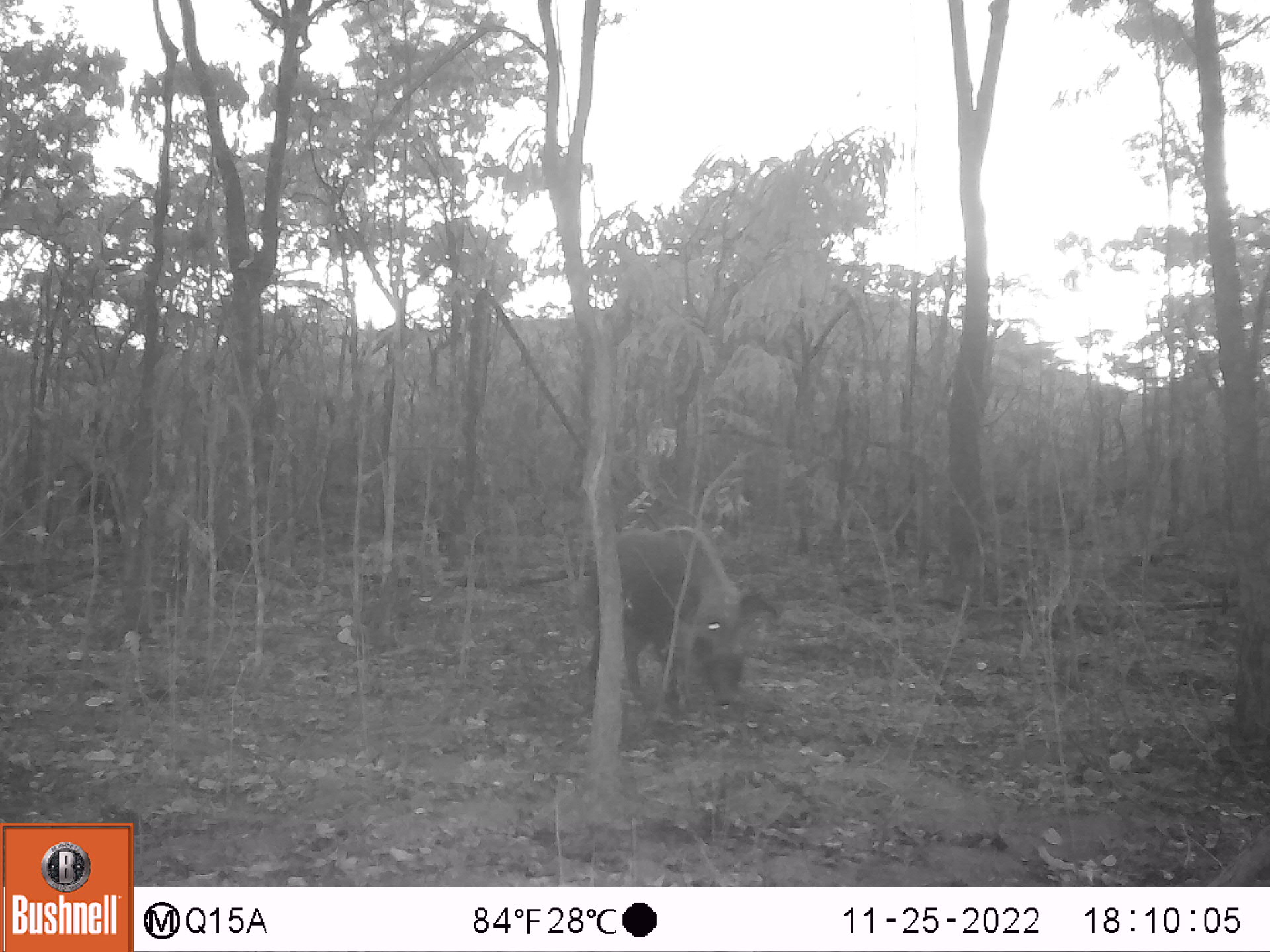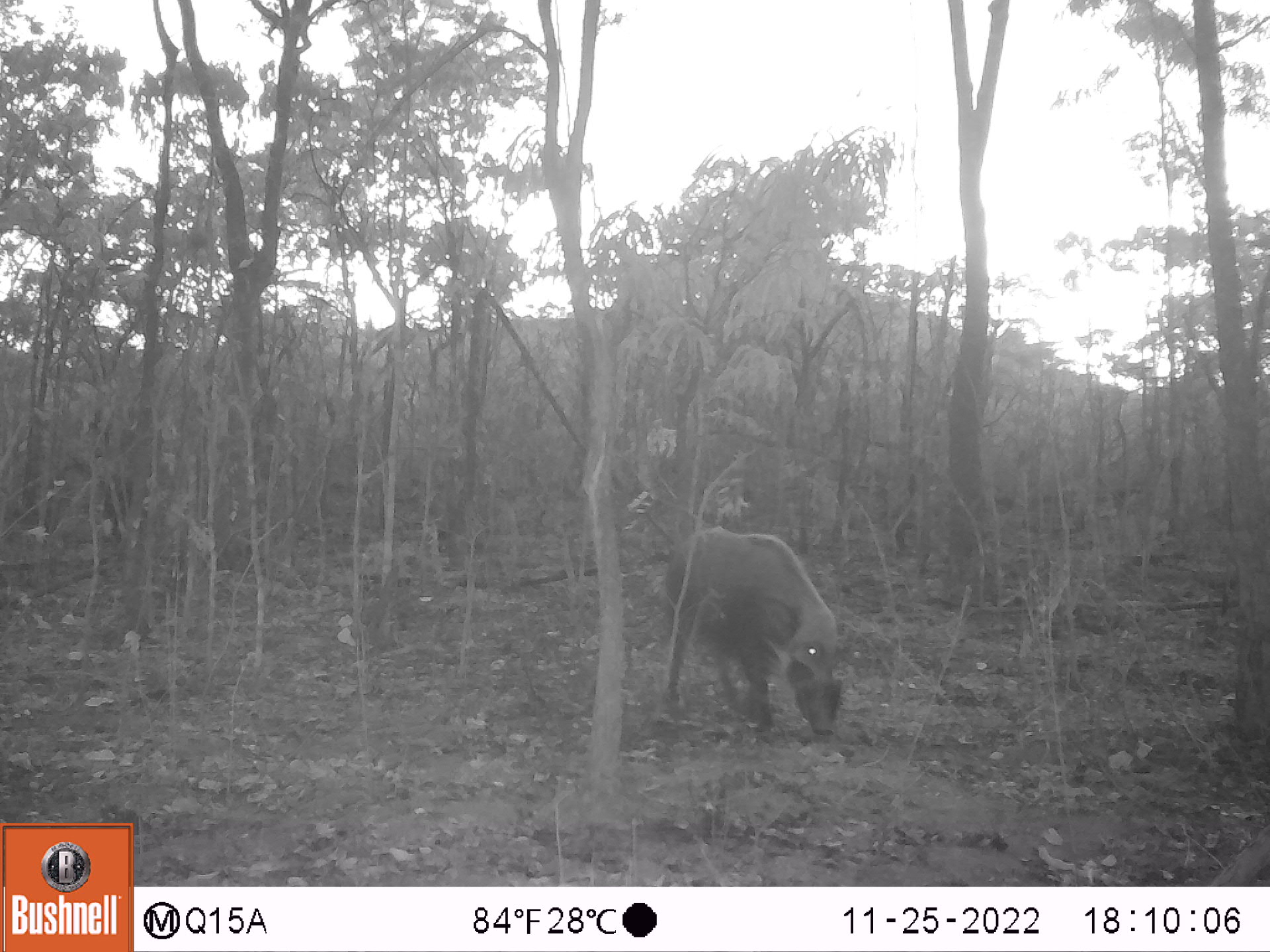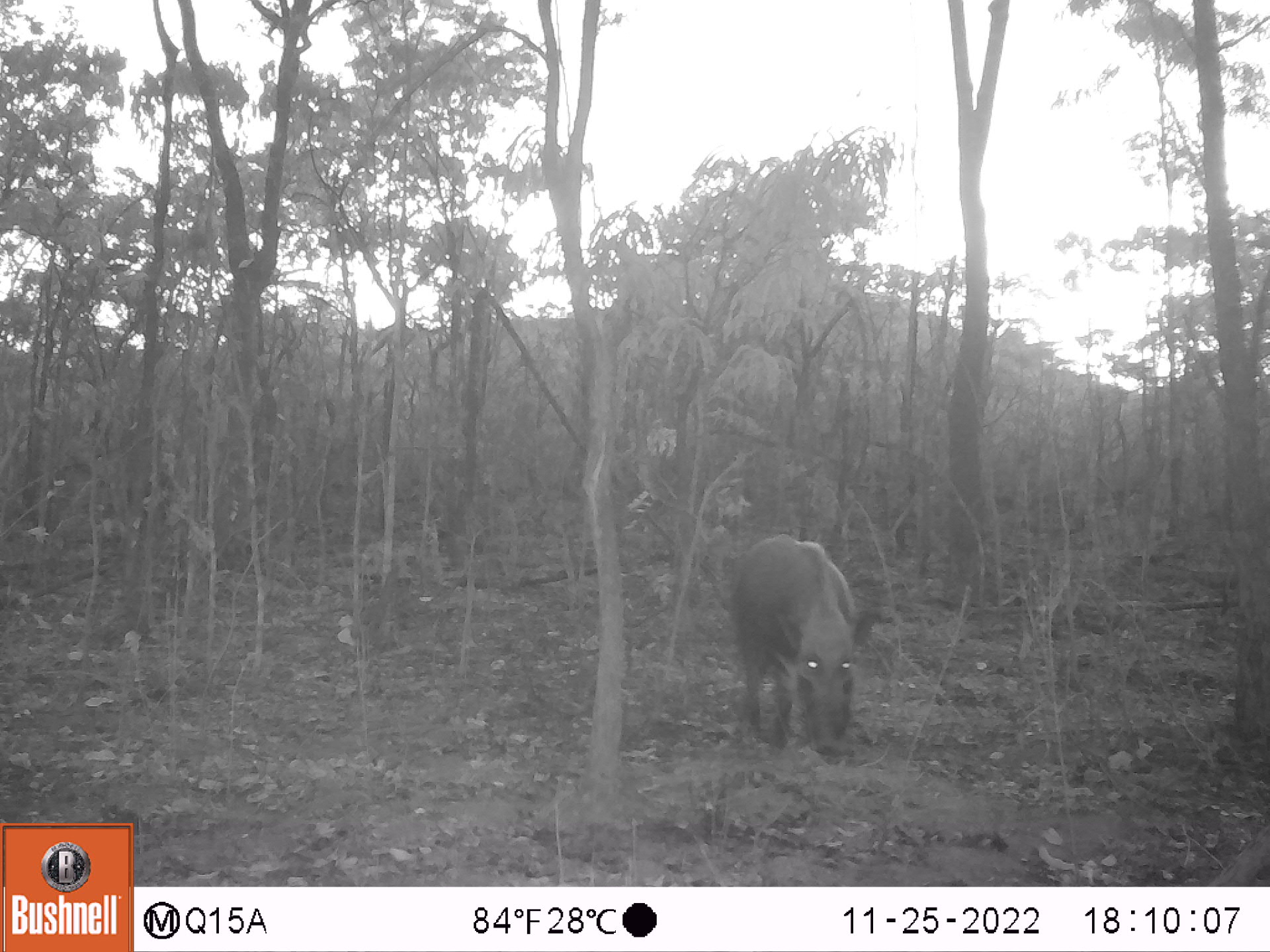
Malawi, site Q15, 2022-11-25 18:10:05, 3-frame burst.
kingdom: Animalia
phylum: Chordata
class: Mammalia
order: Artiodactyla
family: Suidae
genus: Potamochoerus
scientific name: Potamochoerus larvatus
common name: bushpig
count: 1